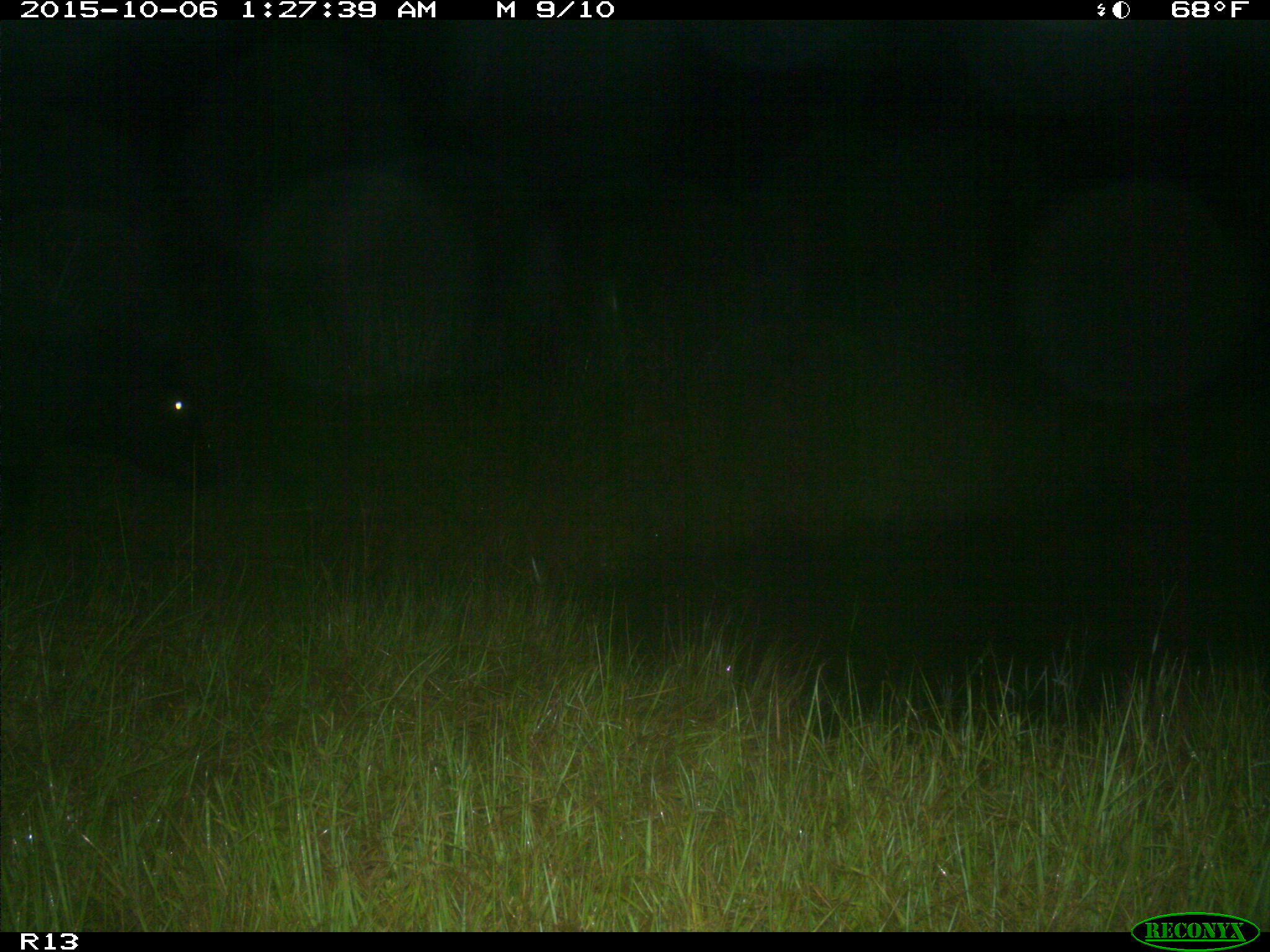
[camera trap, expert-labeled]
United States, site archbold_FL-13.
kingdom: Animalia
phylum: Chordata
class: Mammalia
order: Artiodactyla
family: Bovidae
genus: Bos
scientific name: Bos taurus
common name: domestic cow